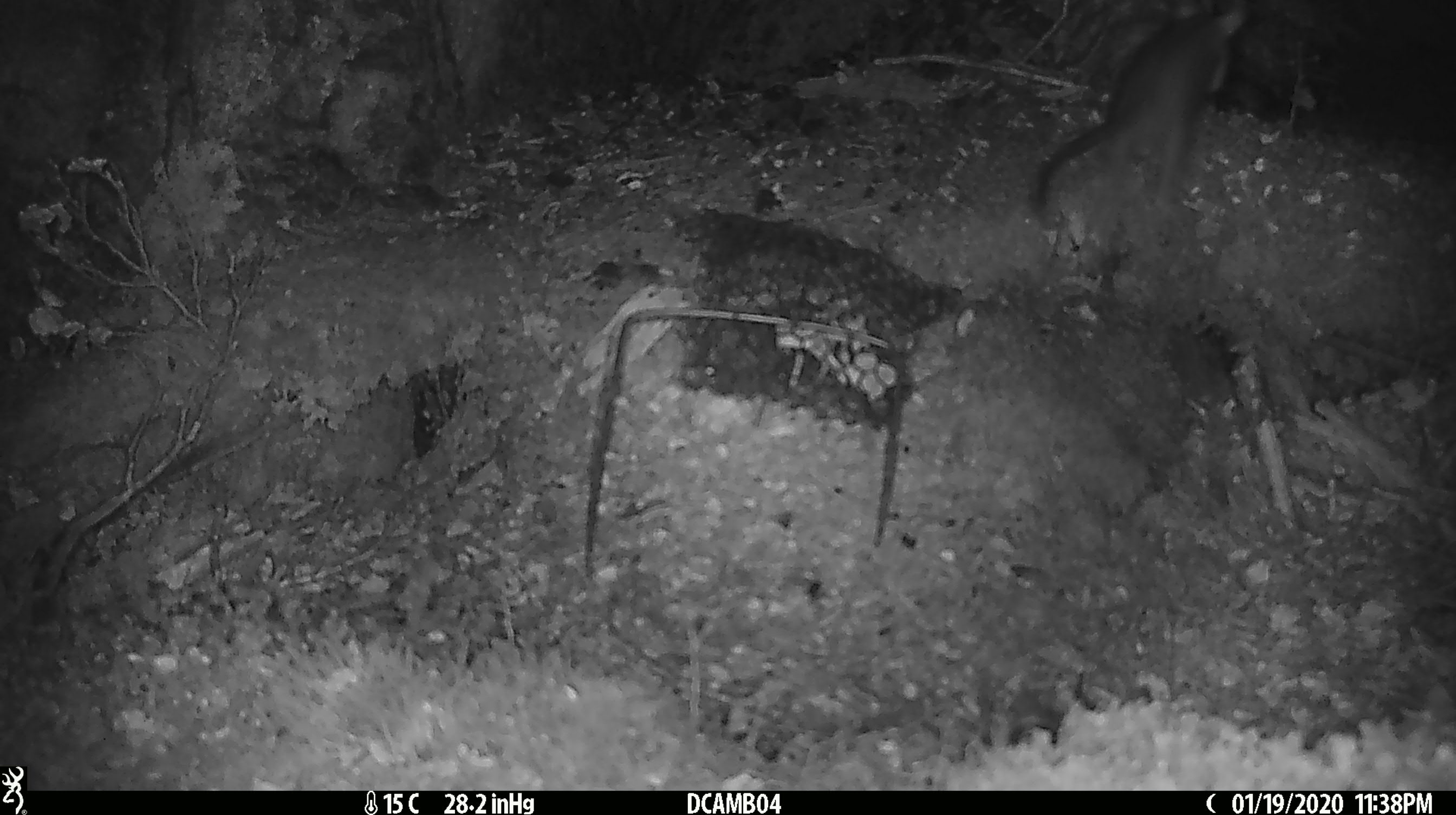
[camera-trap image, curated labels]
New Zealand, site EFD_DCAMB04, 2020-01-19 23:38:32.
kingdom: Animalia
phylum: Chordata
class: Mammalia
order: Rodentia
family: Muridae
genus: Rattus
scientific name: Rattus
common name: rat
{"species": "rat (Rattus)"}